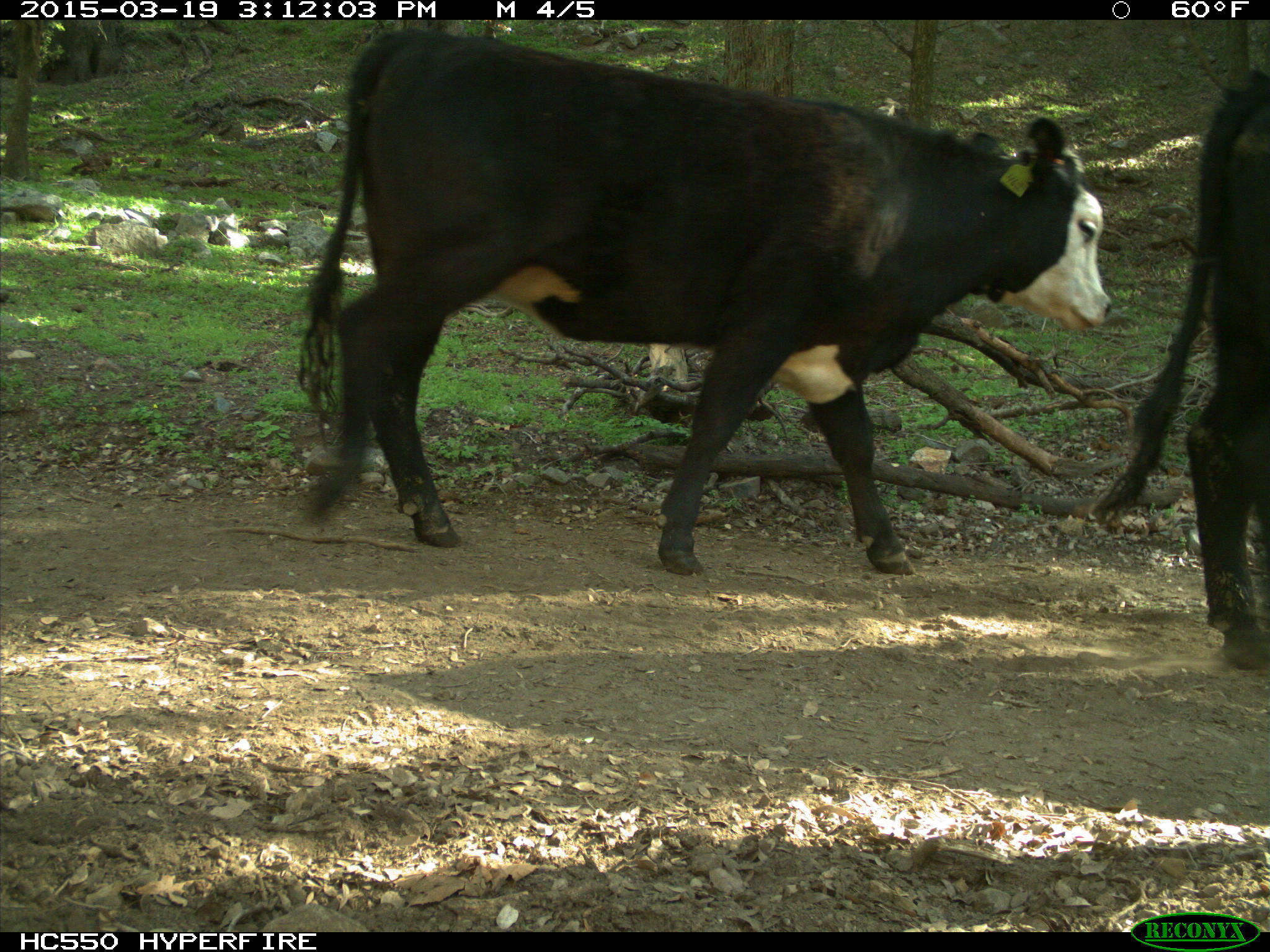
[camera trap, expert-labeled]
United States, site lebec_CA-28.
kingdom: Animalia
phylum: Chordata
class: Mammalia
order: Artiodactyla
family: Bovidae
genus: Bos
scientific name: Bos taurus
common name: domestic cow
Bos taurus (domestic cow).